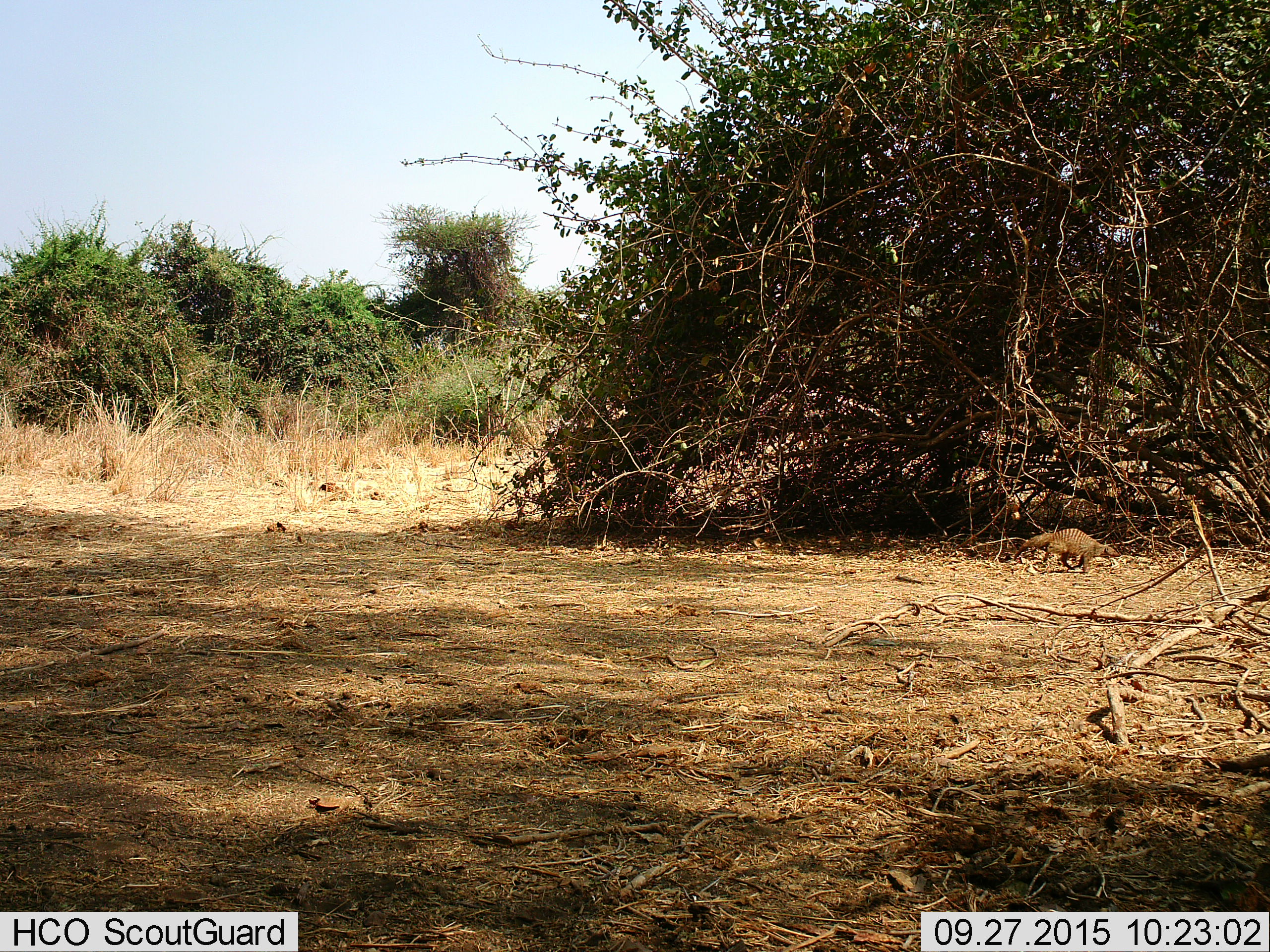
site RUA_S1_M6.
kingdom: Animalia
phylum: Chordata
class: Mammalia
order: Carnivora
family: Herpestidae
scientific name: Herpestidae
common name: mongoose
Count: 1.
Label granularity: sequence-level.